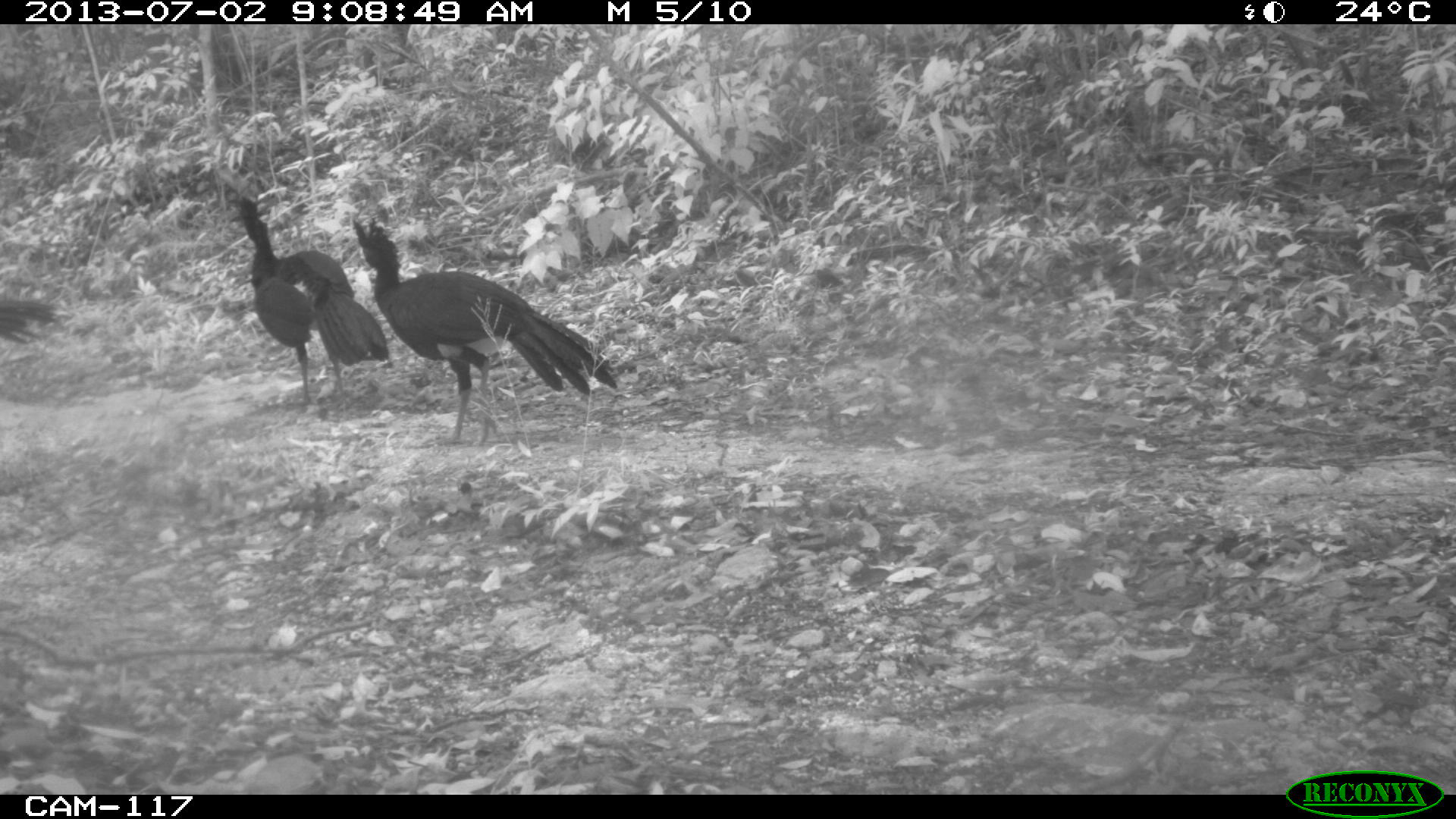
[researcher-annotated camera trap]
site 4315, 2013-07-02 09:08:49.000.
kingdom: Animalia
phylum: Chordata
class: Aves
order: Galliformes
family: Cracidae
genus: Crax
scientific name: Crax rubra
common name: great curassow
Crax rubra (great curassow), count 3.